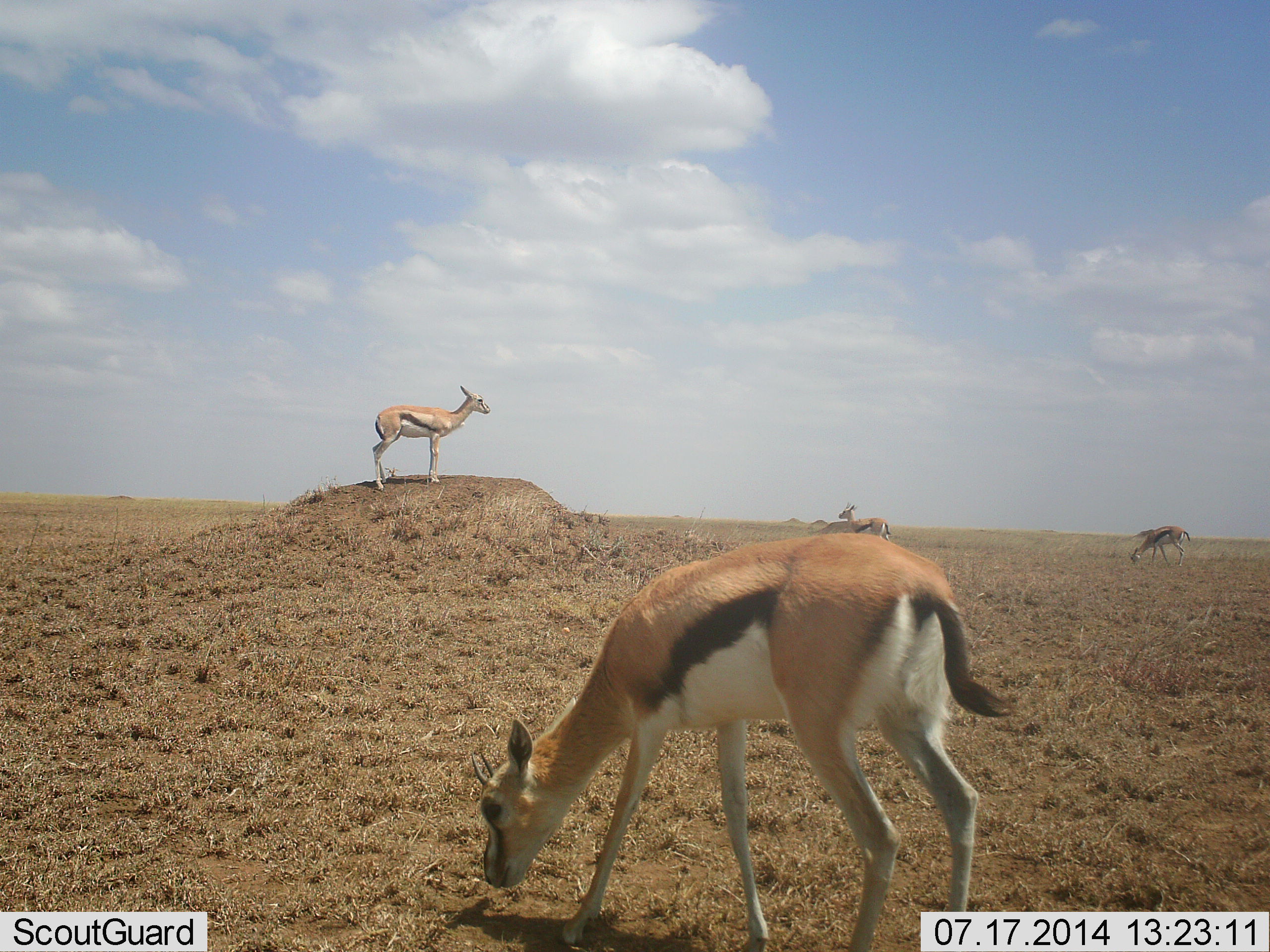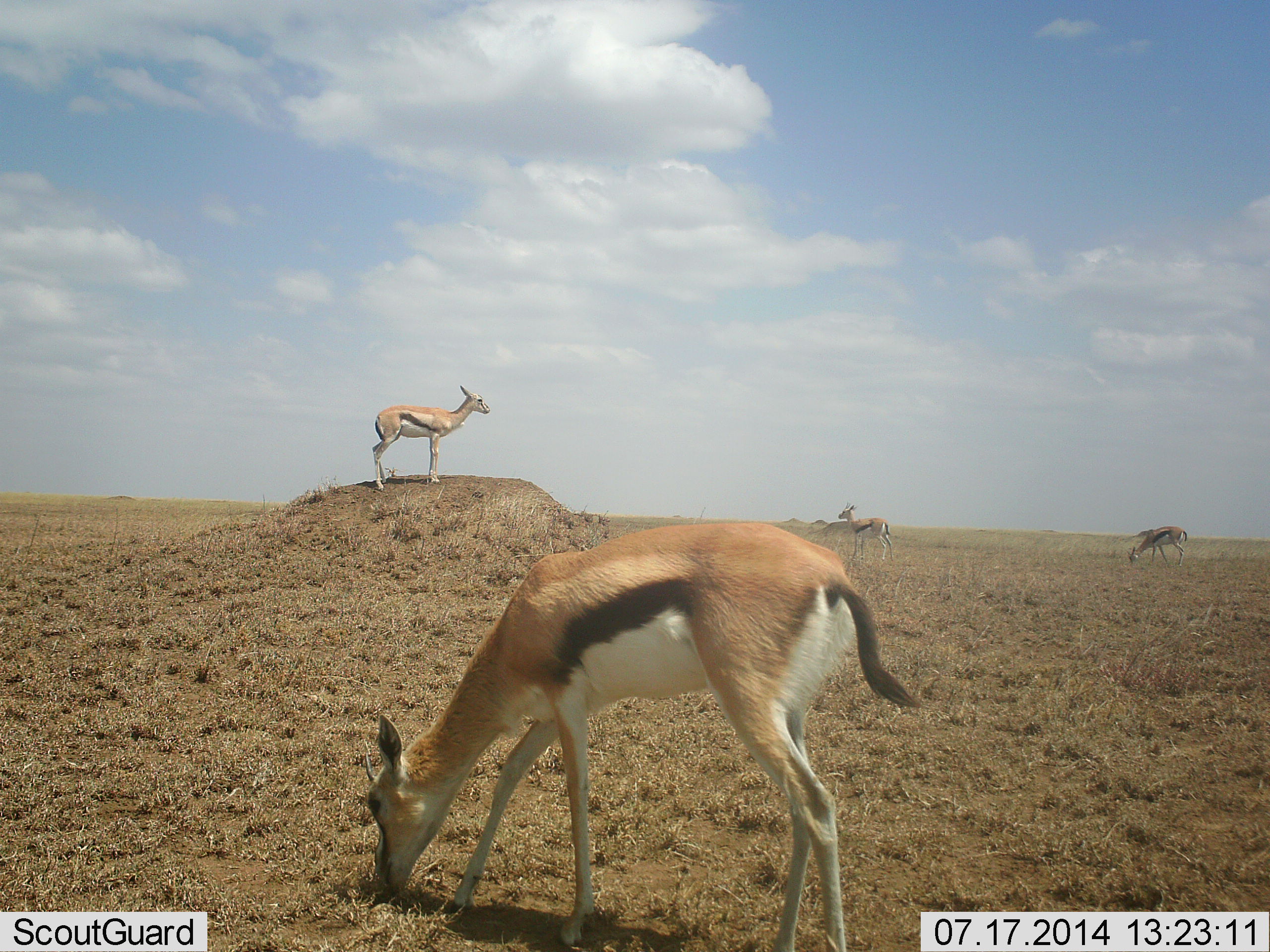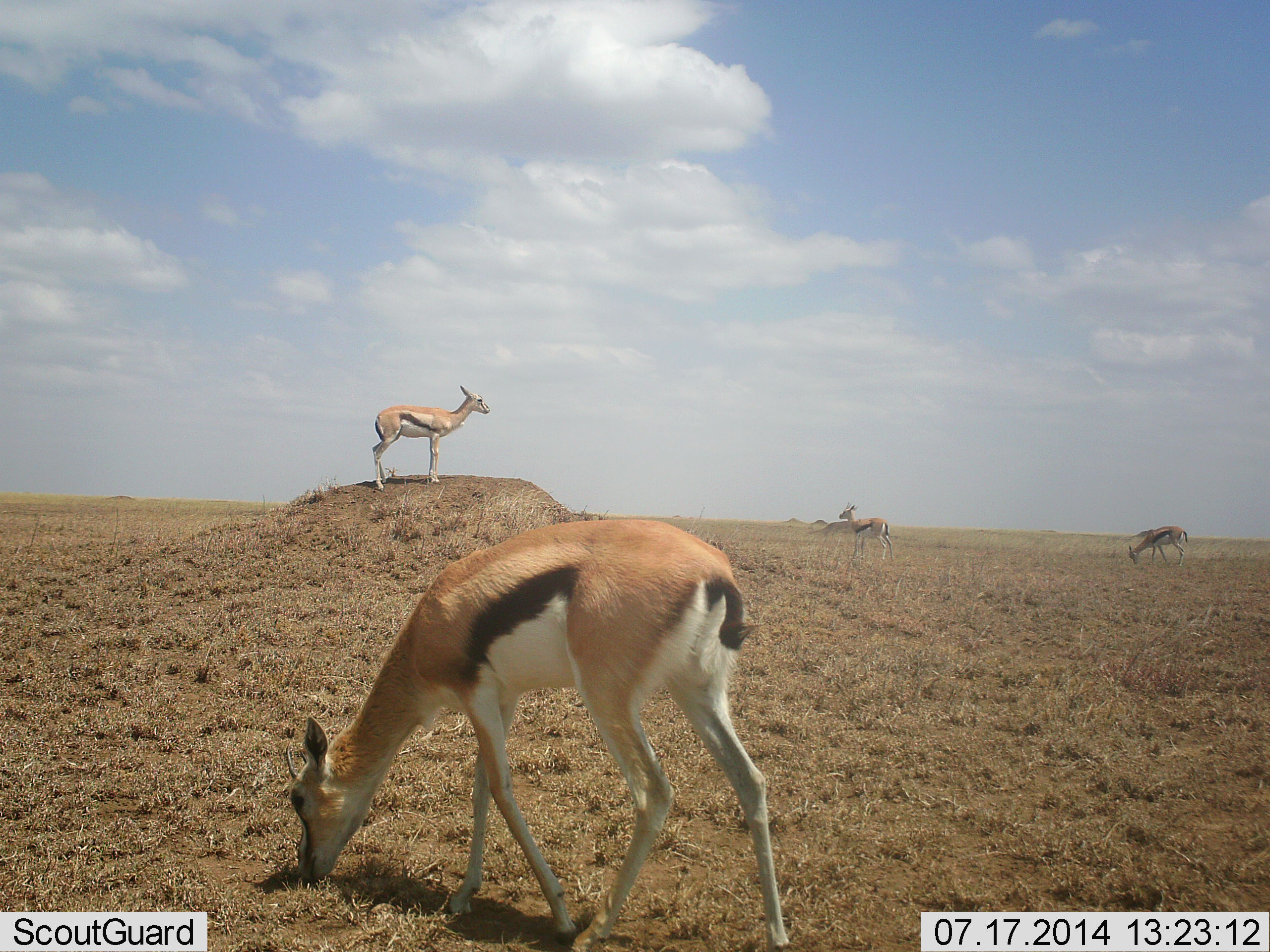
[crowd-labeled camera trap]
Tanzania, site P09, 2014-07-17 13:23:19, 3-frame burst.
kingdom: Animalia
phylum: Chordata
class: Mammalia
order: Artiodactyla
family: Bovidae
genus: Eudorcas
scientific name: Eudorcas thomsonii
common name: thomson's gazelle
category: gazellethomsons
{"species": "gazellethomsons (thomson's gazelle) (Eudorcas thomsonii)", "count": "4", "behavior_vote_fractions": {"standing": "90%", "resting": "0%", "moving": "20%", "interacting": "0%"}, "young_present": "0%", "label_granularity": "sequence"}